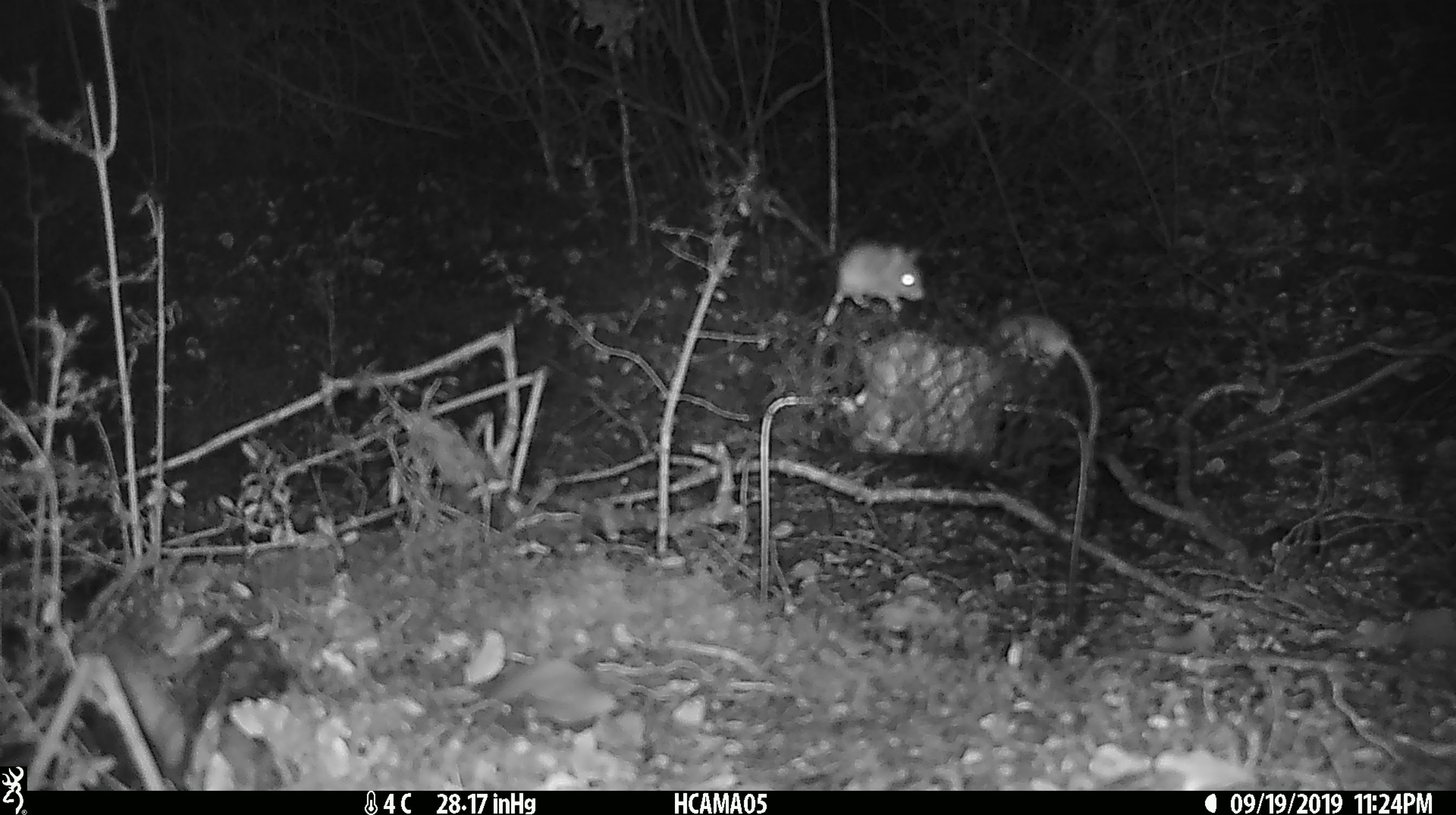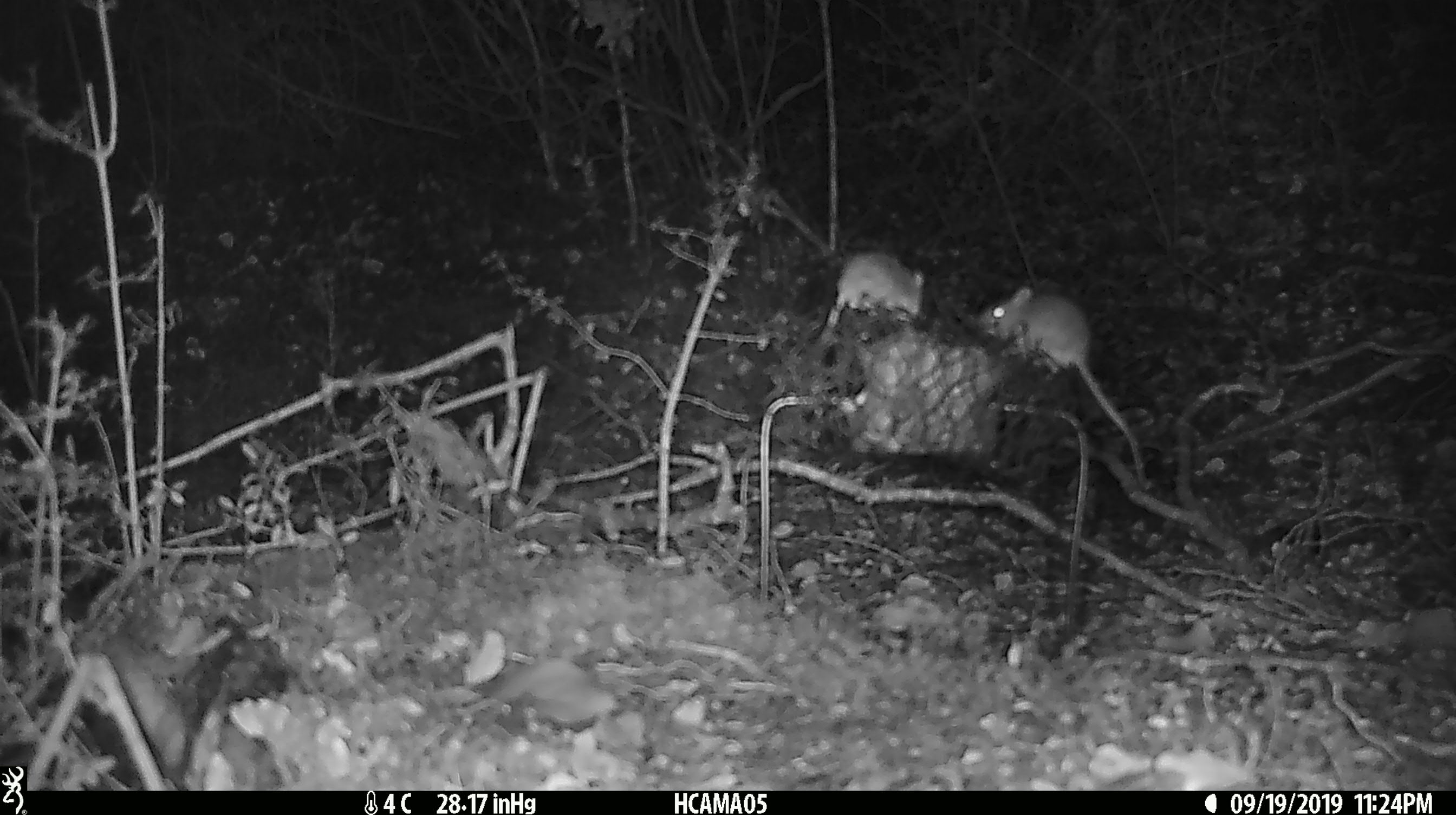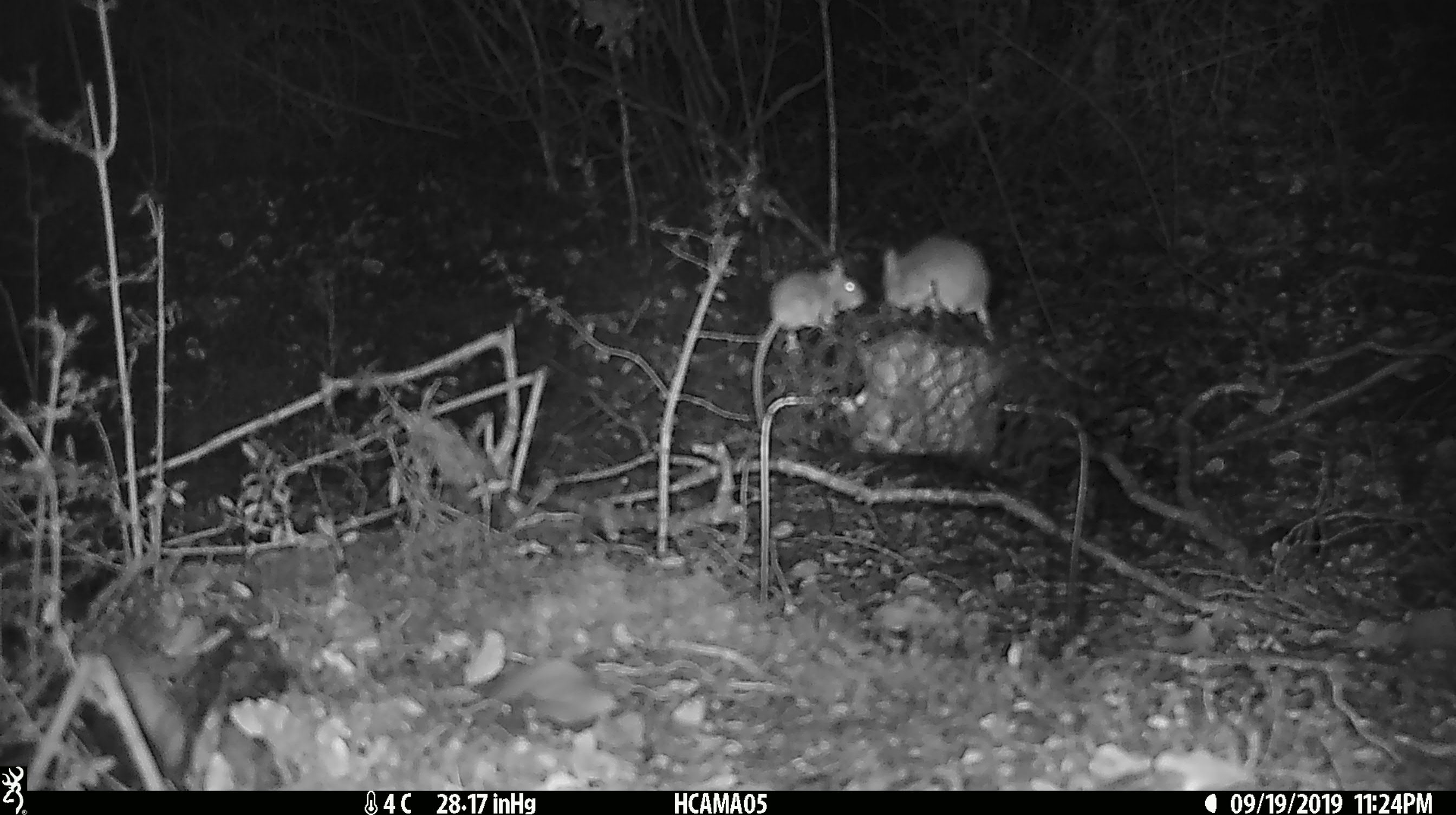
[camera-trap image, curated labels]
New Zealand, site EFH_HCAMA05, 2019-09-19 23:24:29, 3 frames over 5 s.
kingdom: Animalia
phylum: Chordata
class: Mammalia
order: Rodentia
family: Muridae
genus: Mus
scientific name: Mus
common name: mouse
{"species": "mouse (Mus)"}